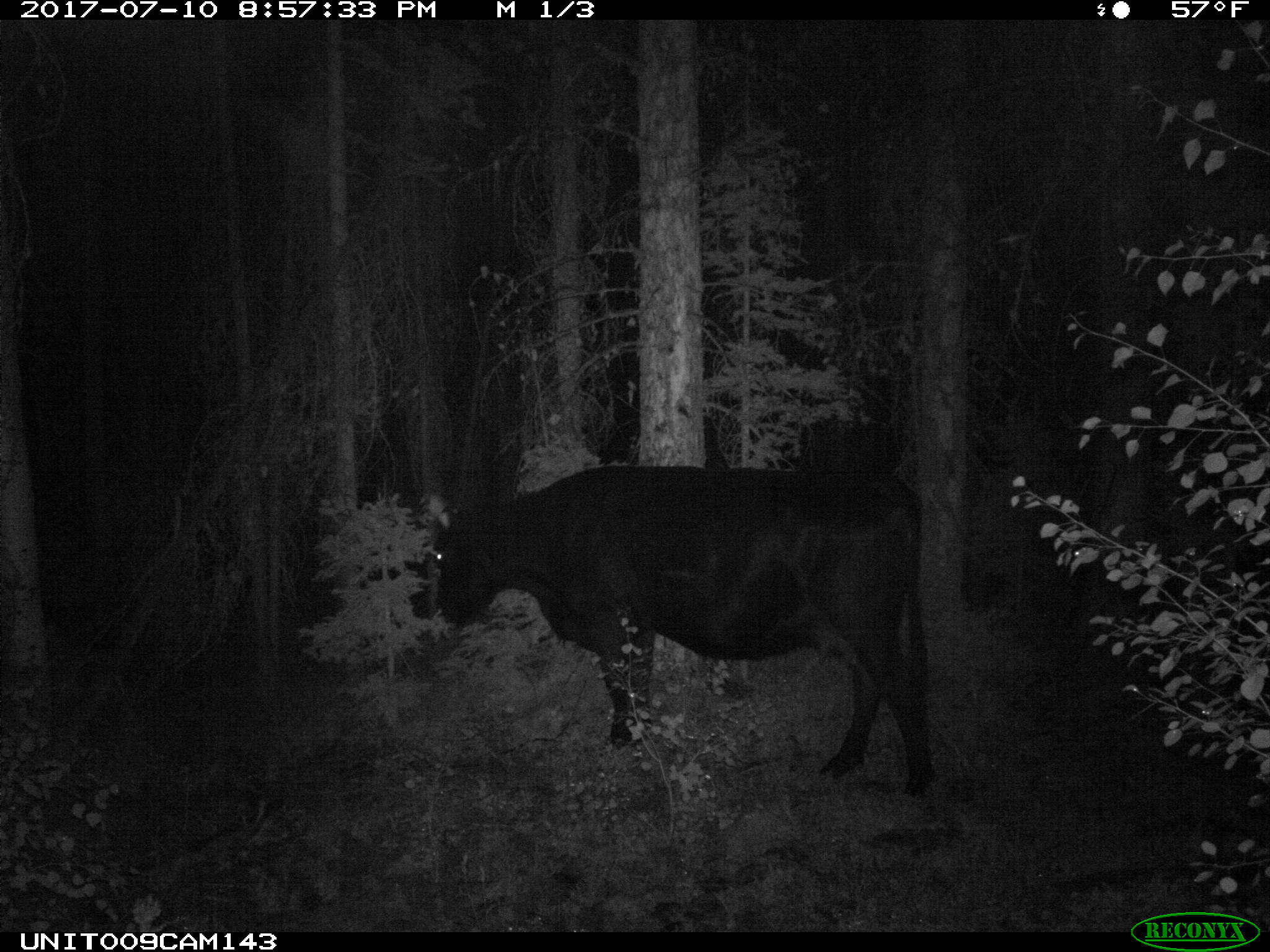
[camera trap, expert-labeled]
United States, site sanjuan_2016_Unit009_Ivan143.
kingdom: Animalia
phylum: Chordata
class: Mammalia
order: Artiodactyla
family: Bovidae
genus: Bos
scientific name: Bos taurus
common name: domestic cow